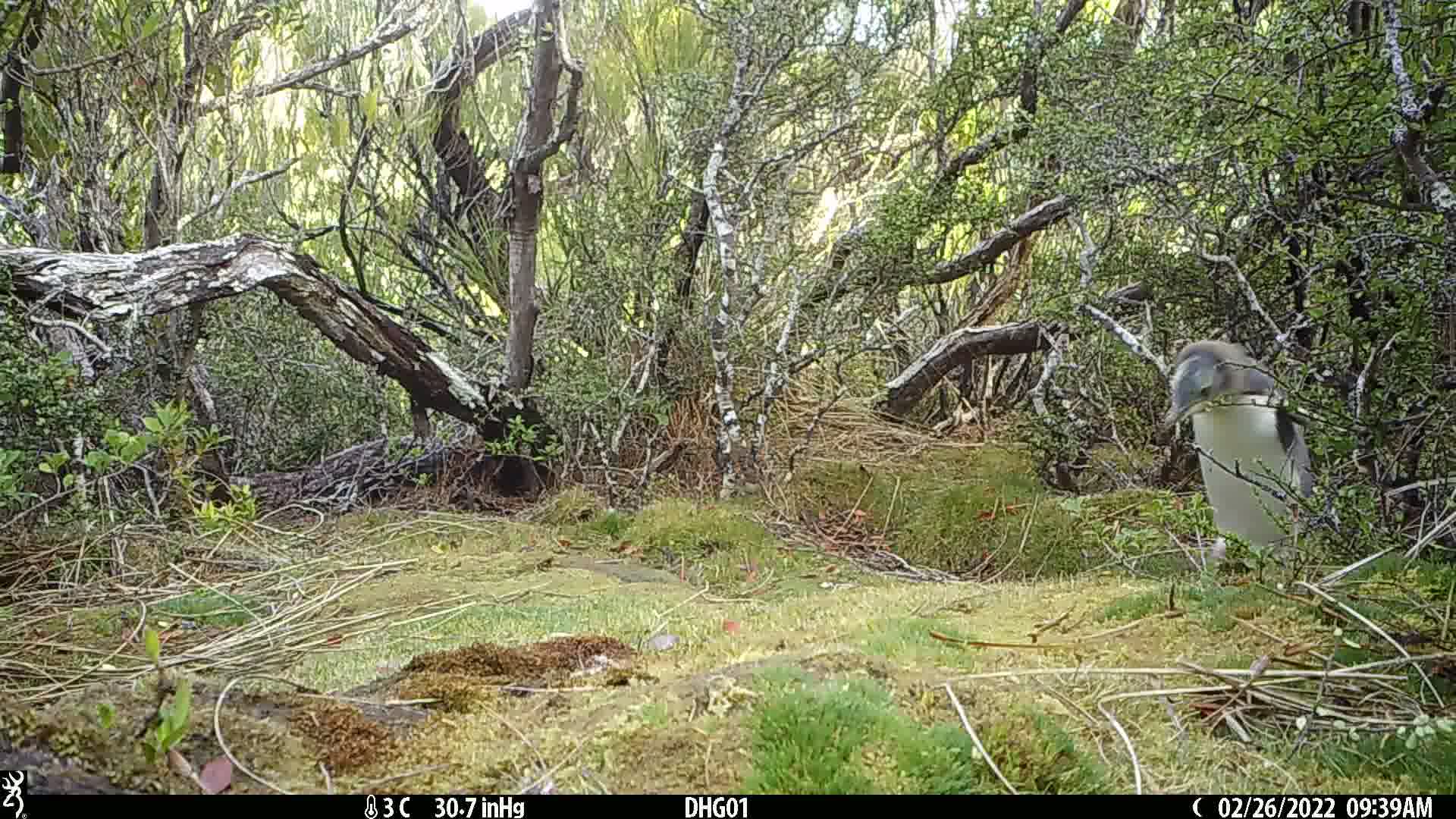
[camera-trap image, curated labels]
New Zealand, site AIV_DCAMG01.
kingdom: Animalia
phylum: Chordata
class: Aves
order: Sphenisciformes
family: Spheniscidae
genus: Megadyptes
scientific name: Megadyptes antipodes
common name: yellow-eyed penguin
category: yellow eyed penguin